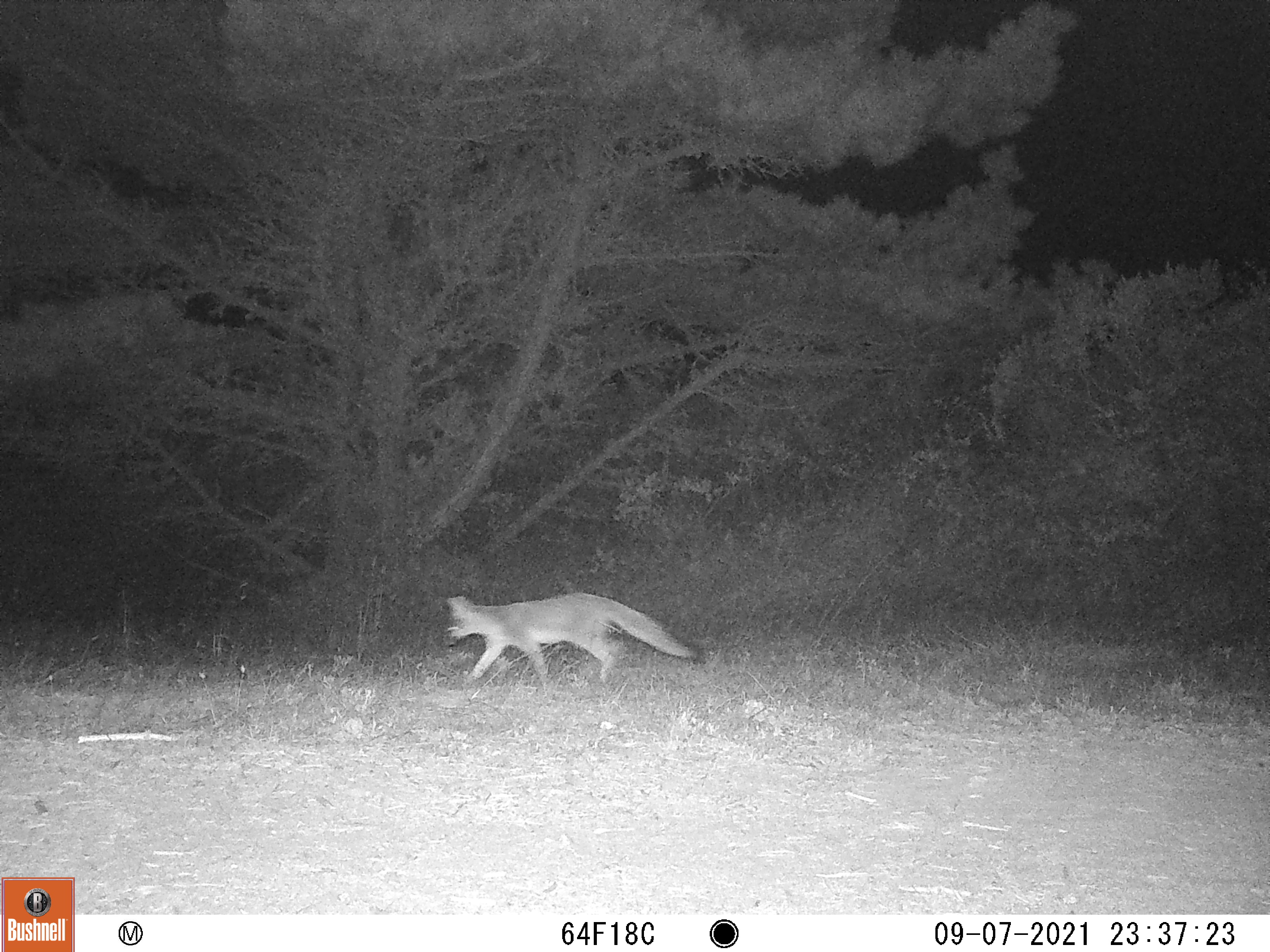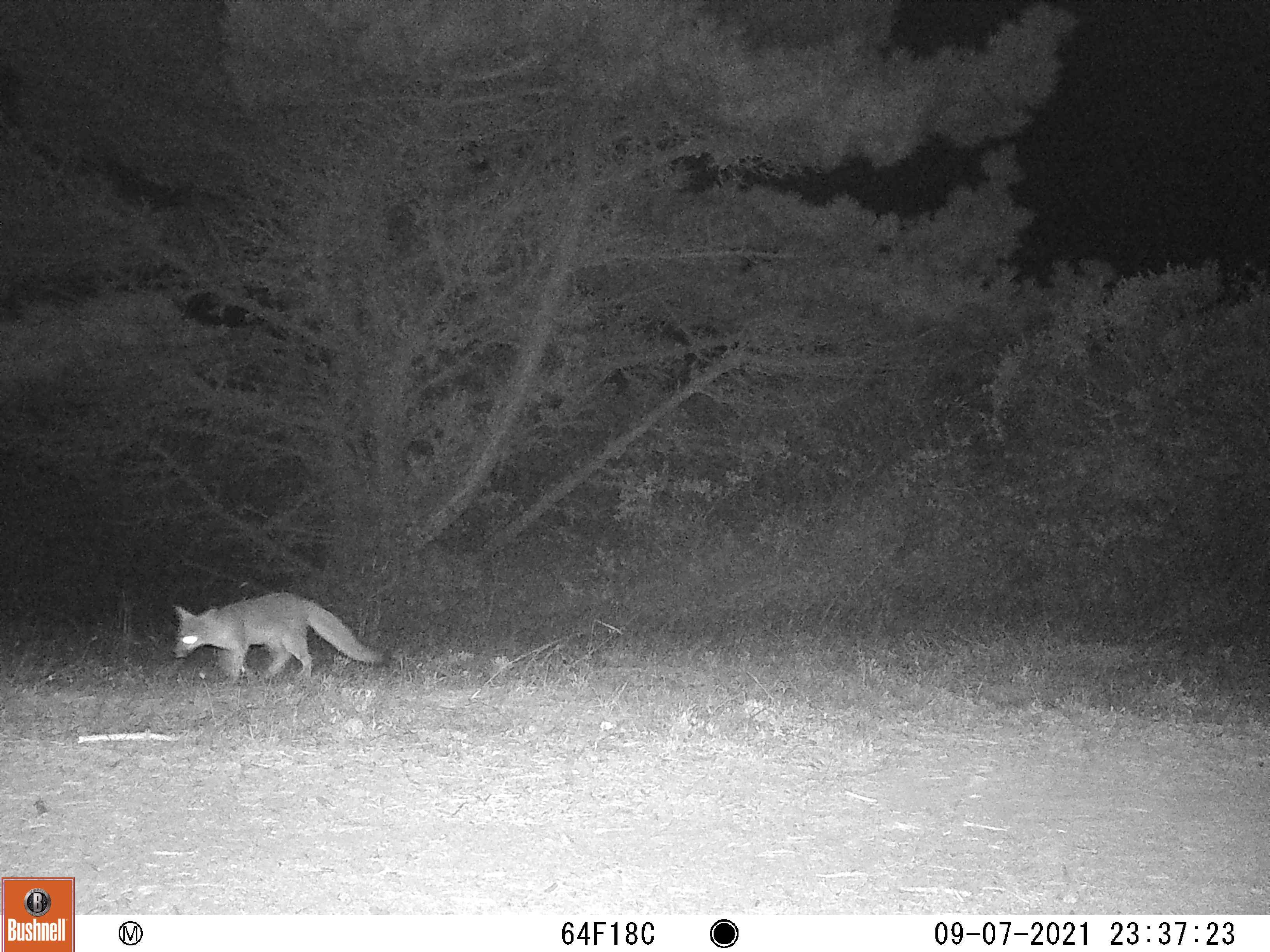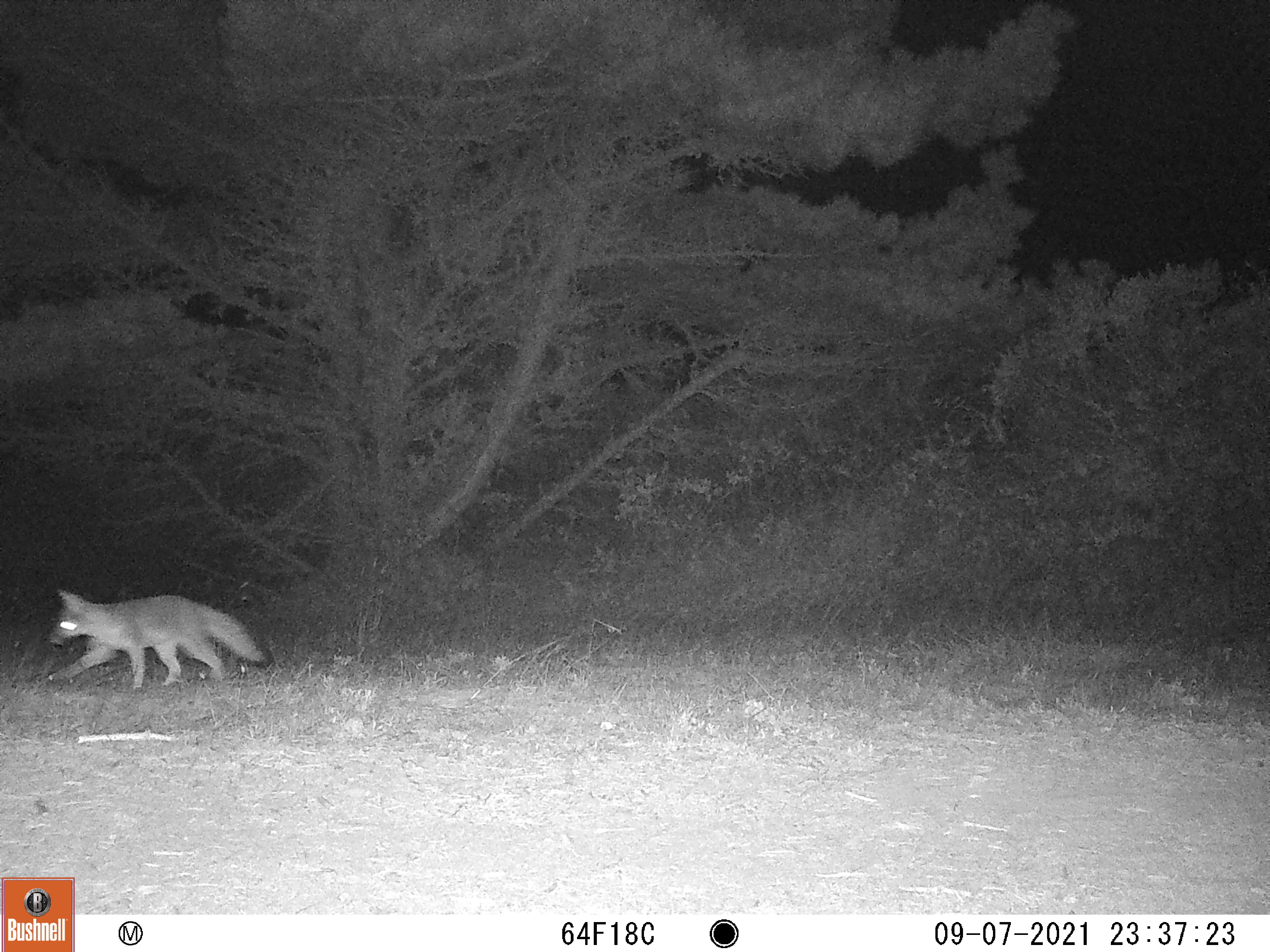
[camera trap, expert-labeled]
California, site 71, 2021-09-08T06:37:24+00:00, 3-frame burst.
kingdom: Animalia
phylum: Chordata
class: Mammalia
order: Carnivora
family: Canidae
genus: Urocyon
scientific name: Urocyon cinereoargenteus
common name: gray fox